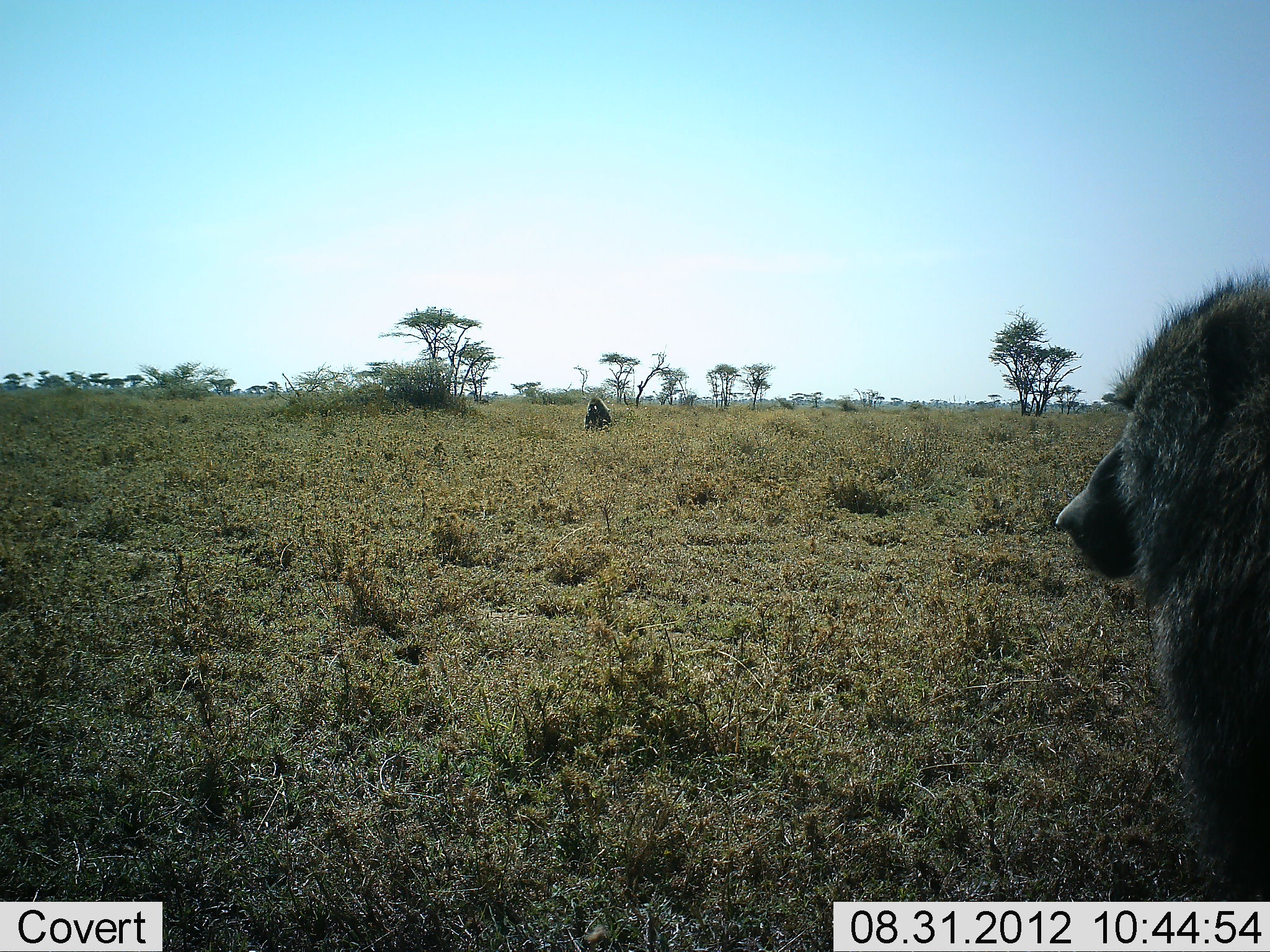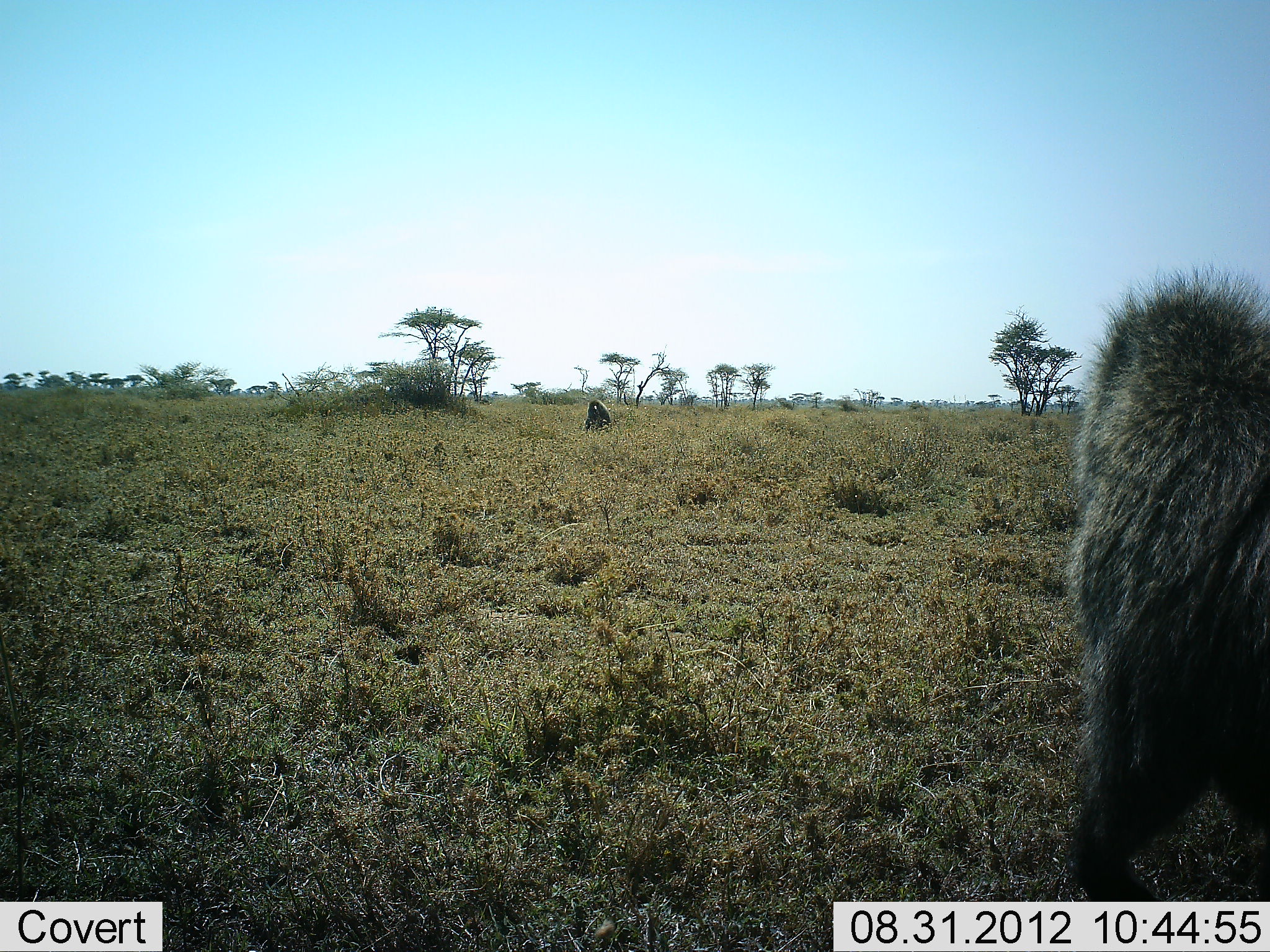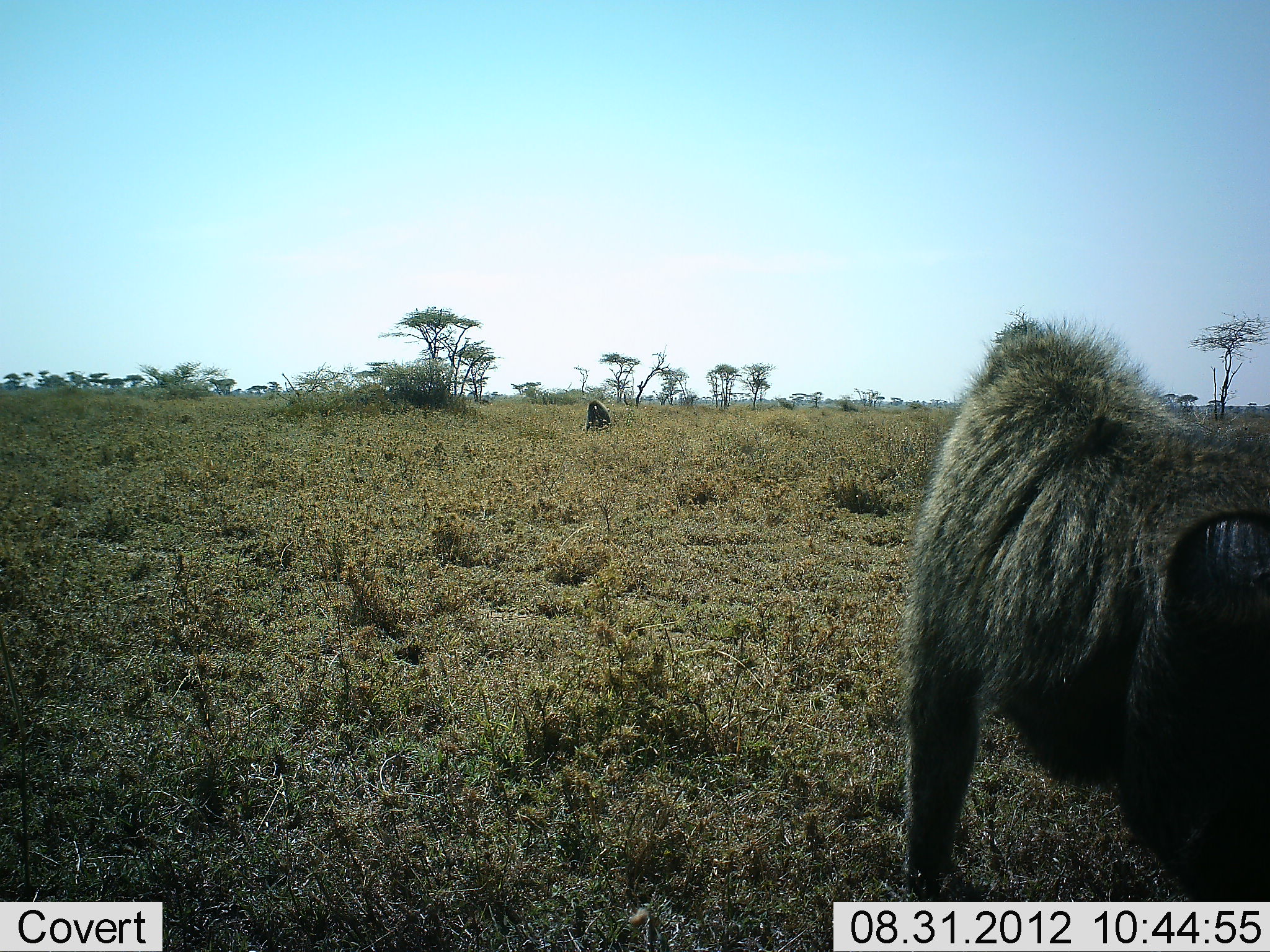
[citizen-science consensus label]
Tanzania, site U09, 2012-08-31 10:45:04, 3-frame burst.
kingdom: Animalia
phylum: Chordata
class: Mammalia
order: Primates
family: Cercopithecidae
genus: Papio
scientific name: Papio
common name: baboon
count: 2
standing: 27%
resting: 27%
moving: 82%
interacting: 9%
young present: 0%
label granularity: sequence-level